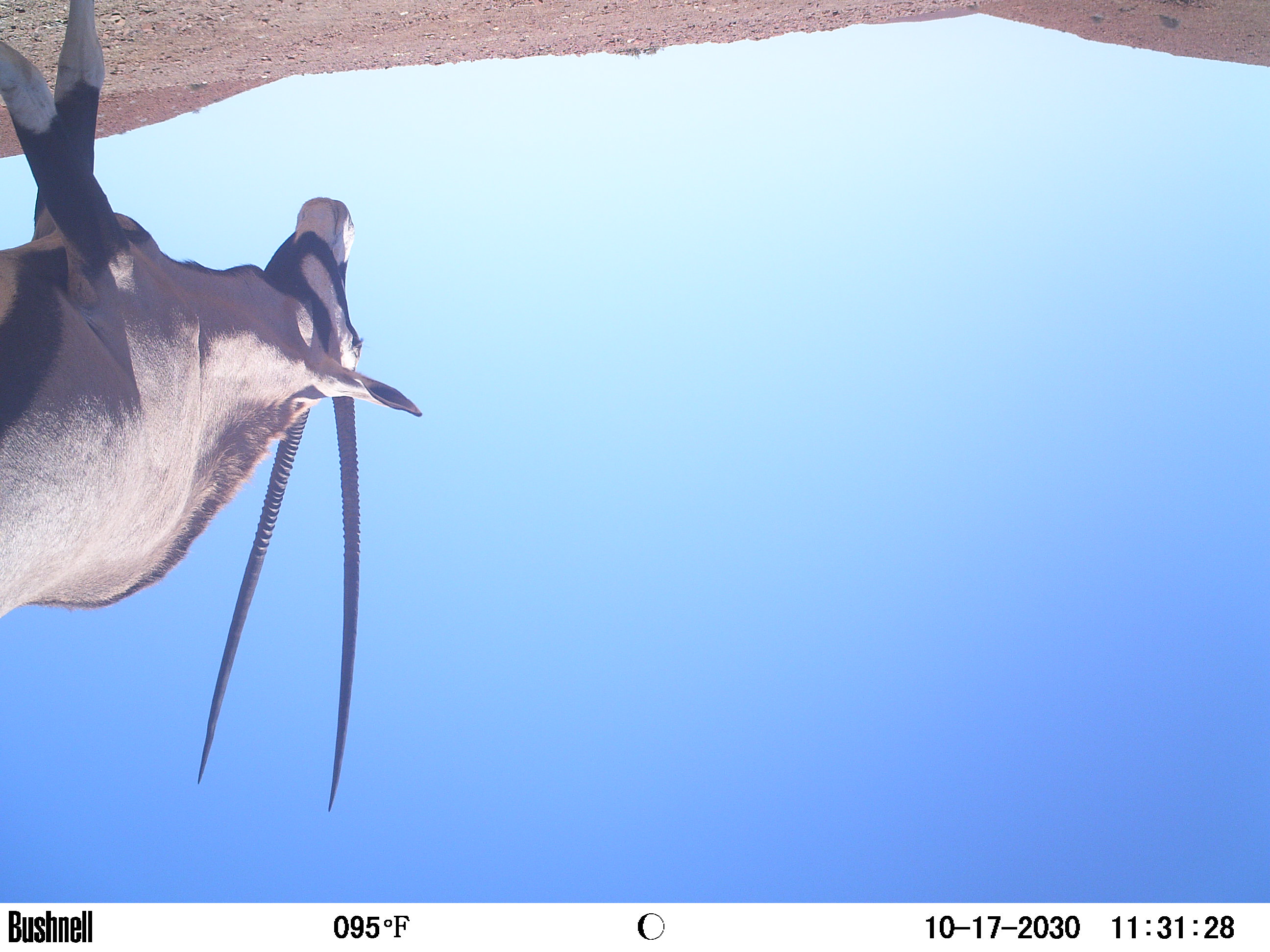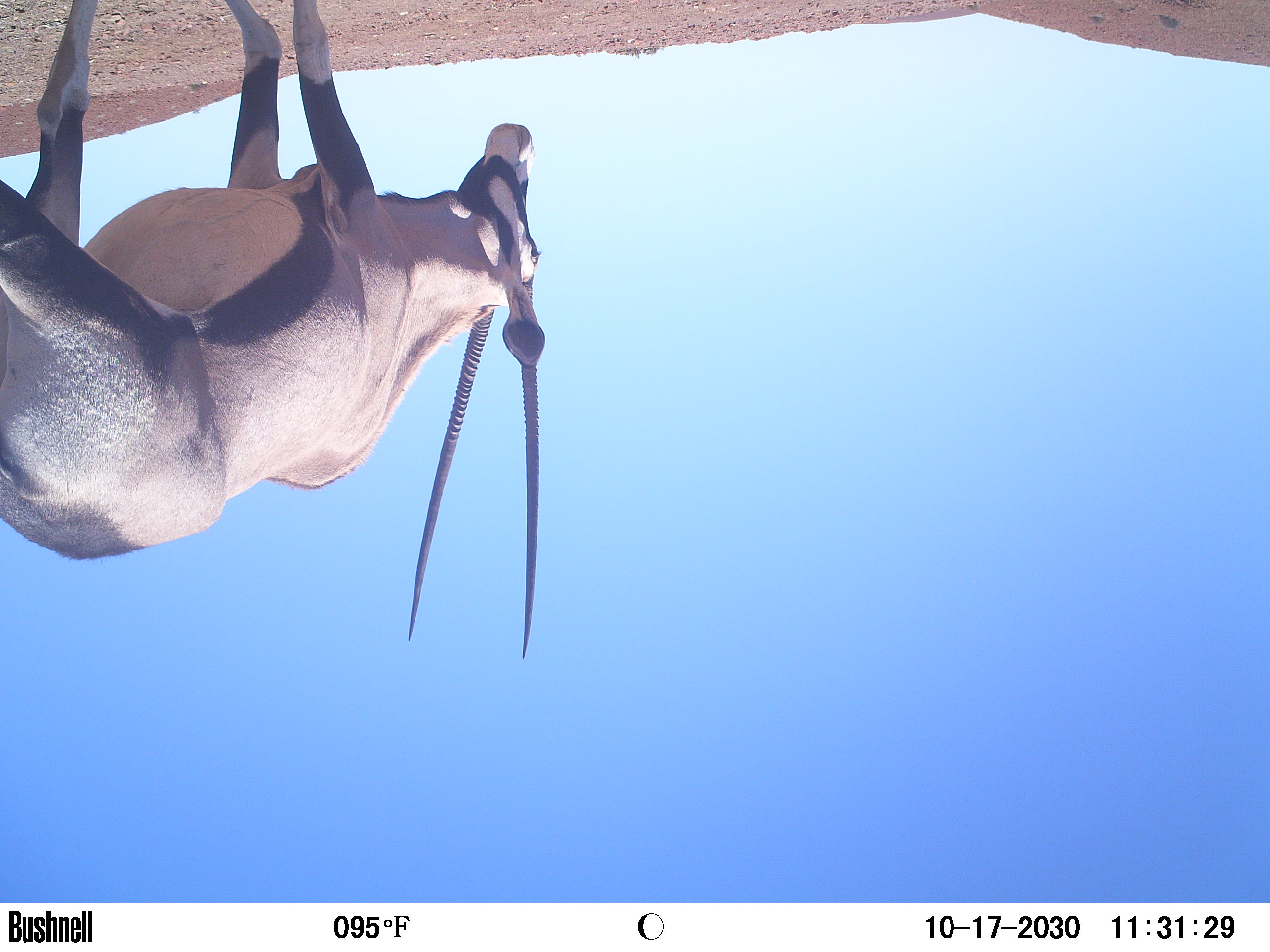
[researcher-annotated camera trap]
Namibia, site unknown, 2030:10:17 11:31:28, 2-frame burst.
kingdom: Animalia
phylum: Chordata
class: Mammalia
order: Artiodactyla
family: Bovidae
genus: Oryx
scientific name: Oryx gazella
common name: gemsbok